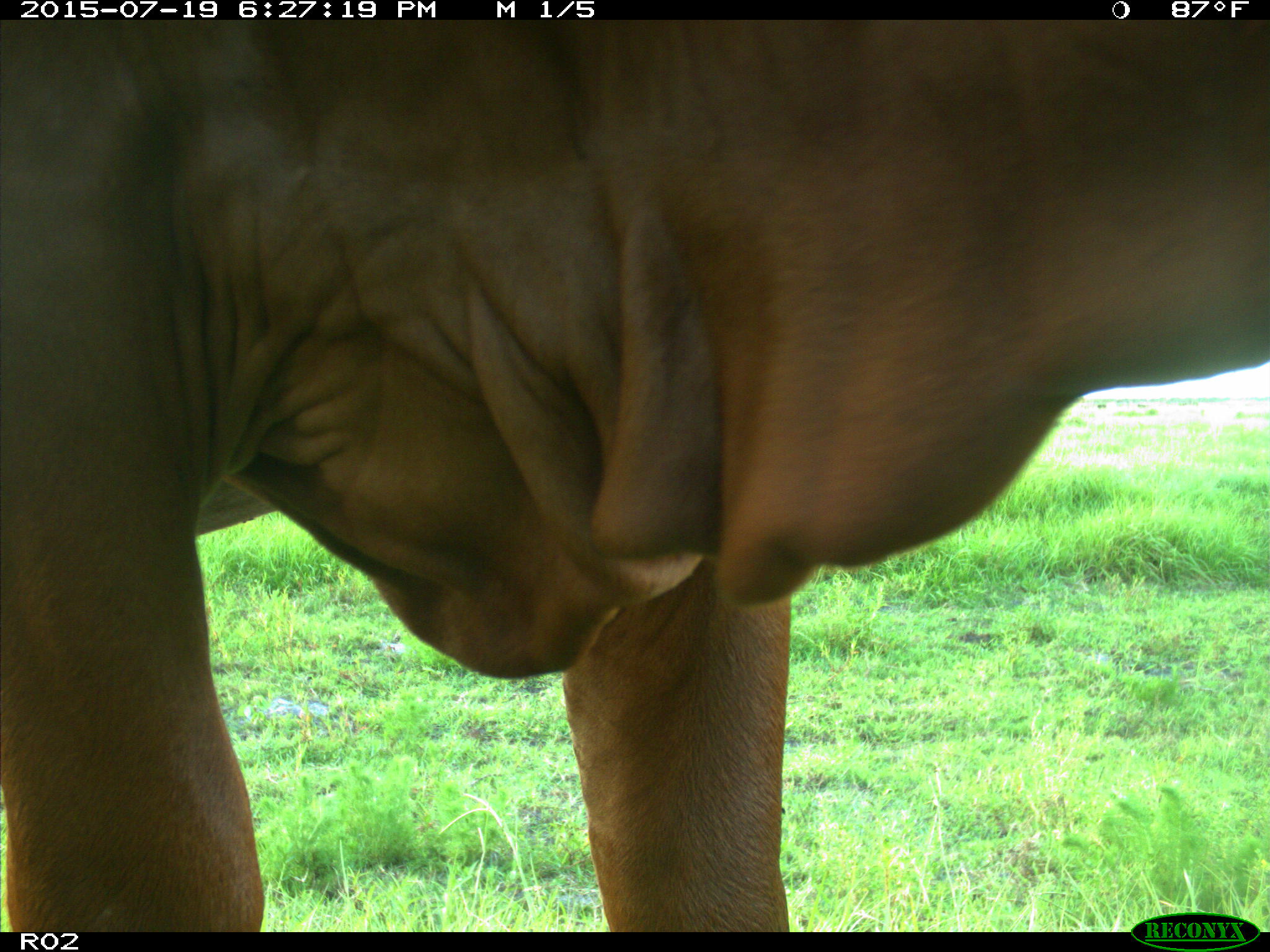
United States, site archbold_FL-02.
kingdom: Animalia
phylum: Chordata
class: Mammalia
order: Artiodactyla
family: Bovidae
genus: Bos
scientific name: Bos taurus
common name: domestic cow